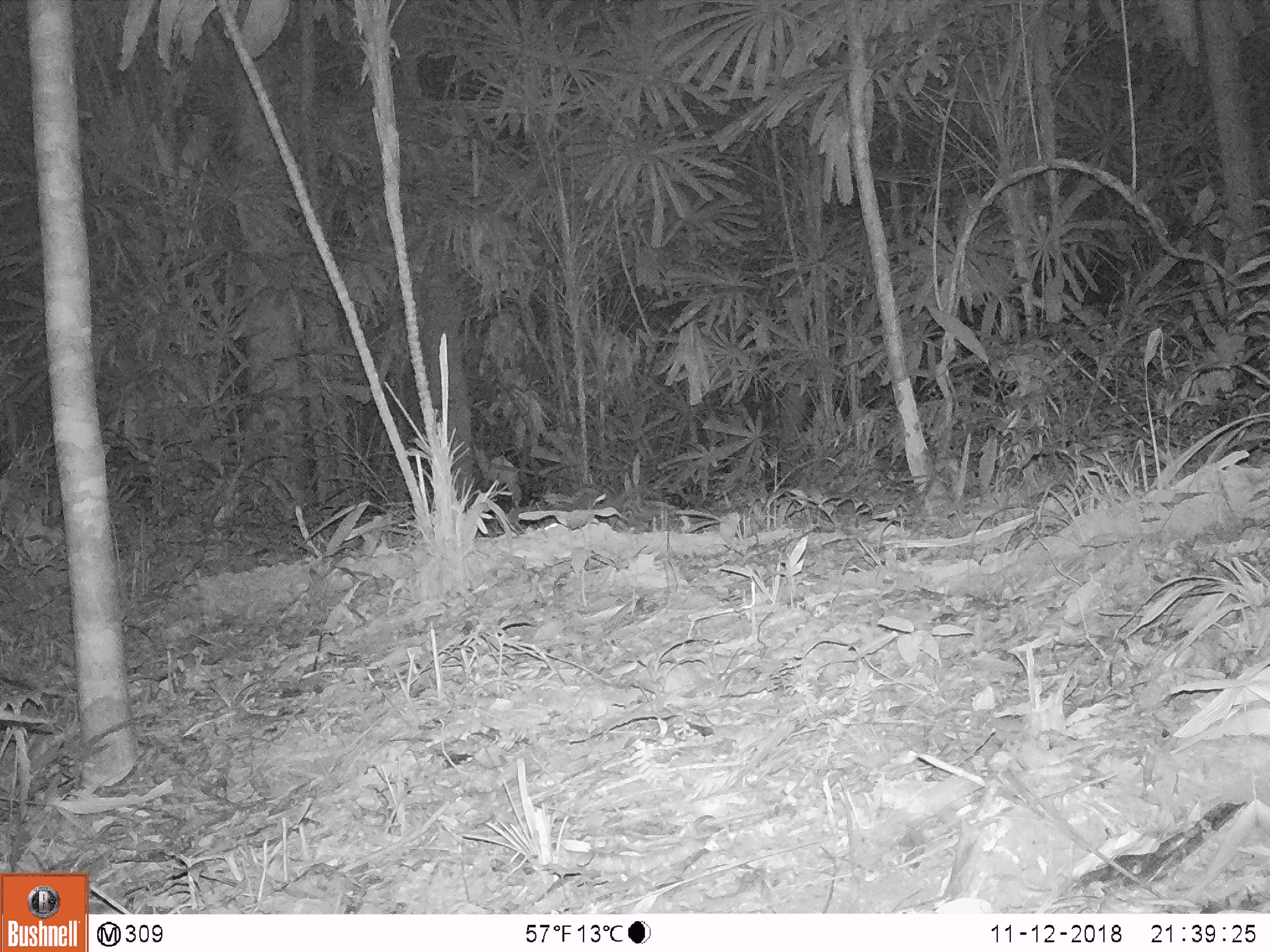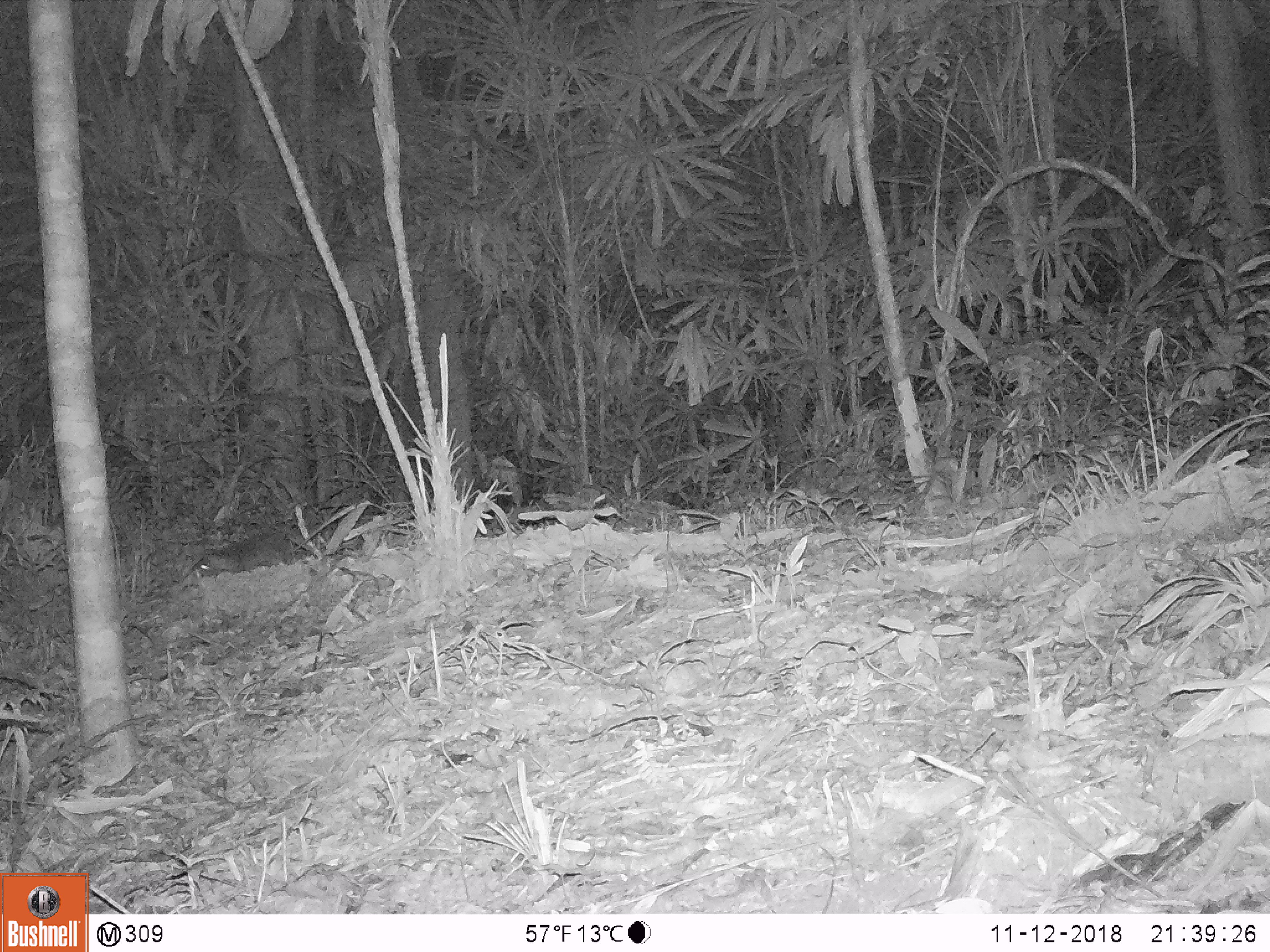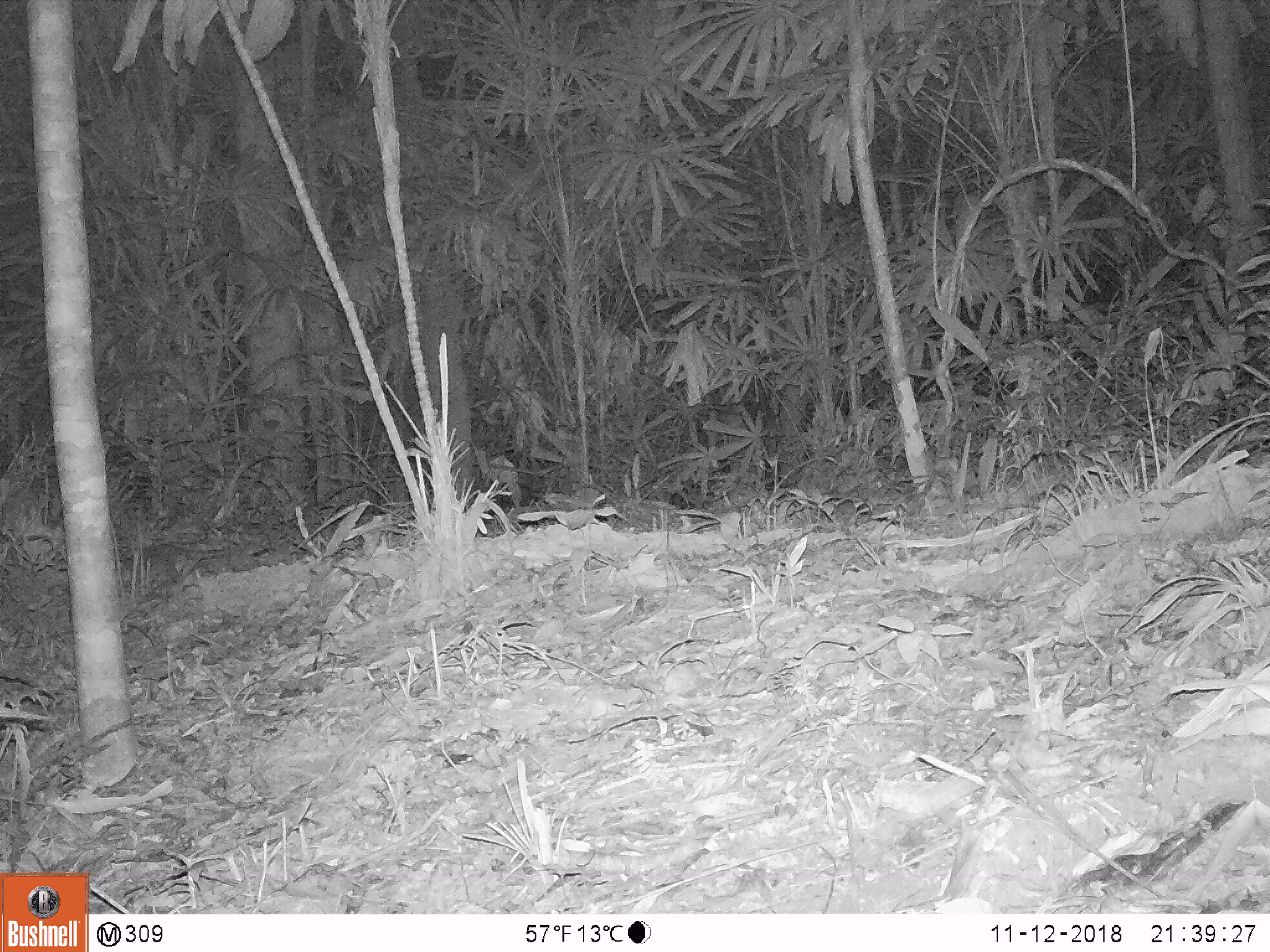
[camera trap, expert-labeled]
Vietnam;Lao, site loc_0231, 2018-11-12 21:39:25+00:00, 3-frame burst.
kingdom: Animalia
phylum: Chordata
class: Mammalia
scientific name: Mammalia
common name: mammal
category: unidentified small mammal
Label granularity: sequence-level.